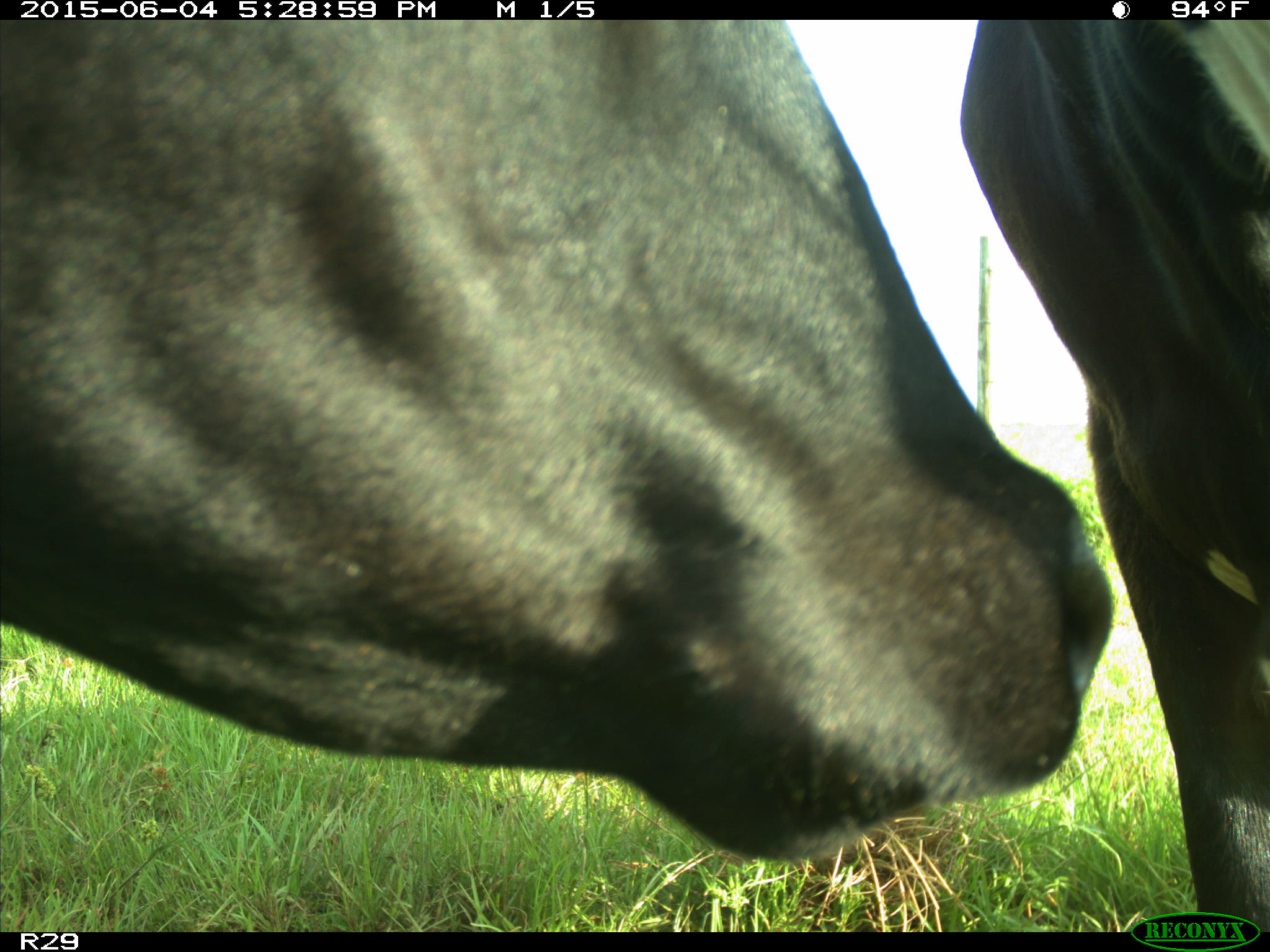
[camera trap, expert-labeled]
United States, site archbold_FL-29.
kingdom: Animalia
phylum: Chordata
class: Mammalia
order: Artiodactyla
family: Bovidae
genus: Bos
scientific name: Bos taurus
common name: domestic cow